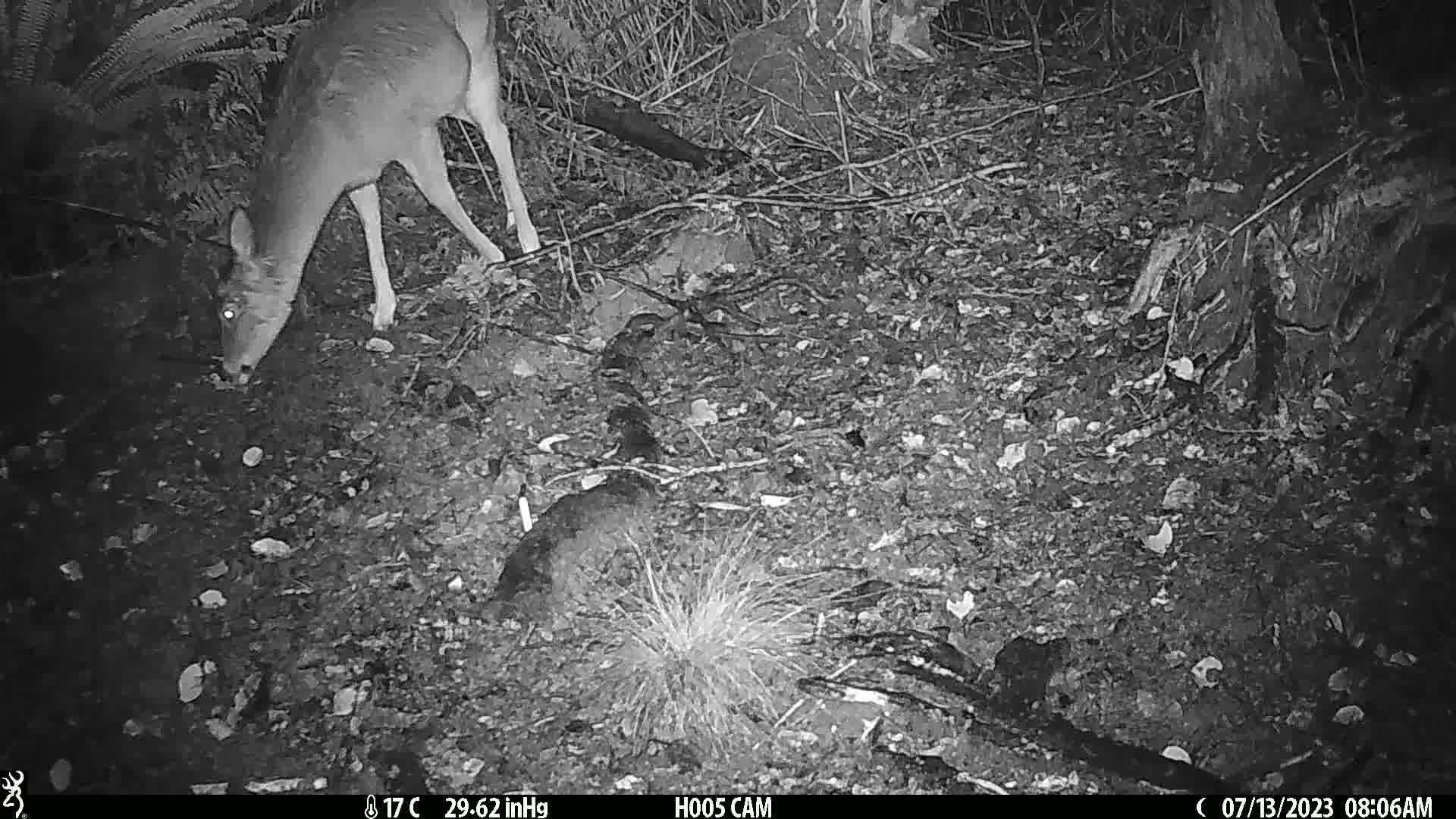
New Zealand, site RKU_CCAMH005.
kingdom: Animalia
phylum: Chordata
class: Mammalia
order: Artiodactyla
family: Cervidae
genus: Odocoileus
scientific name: Odocoileus virginianus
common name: white-tailed deer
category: white tailed deer